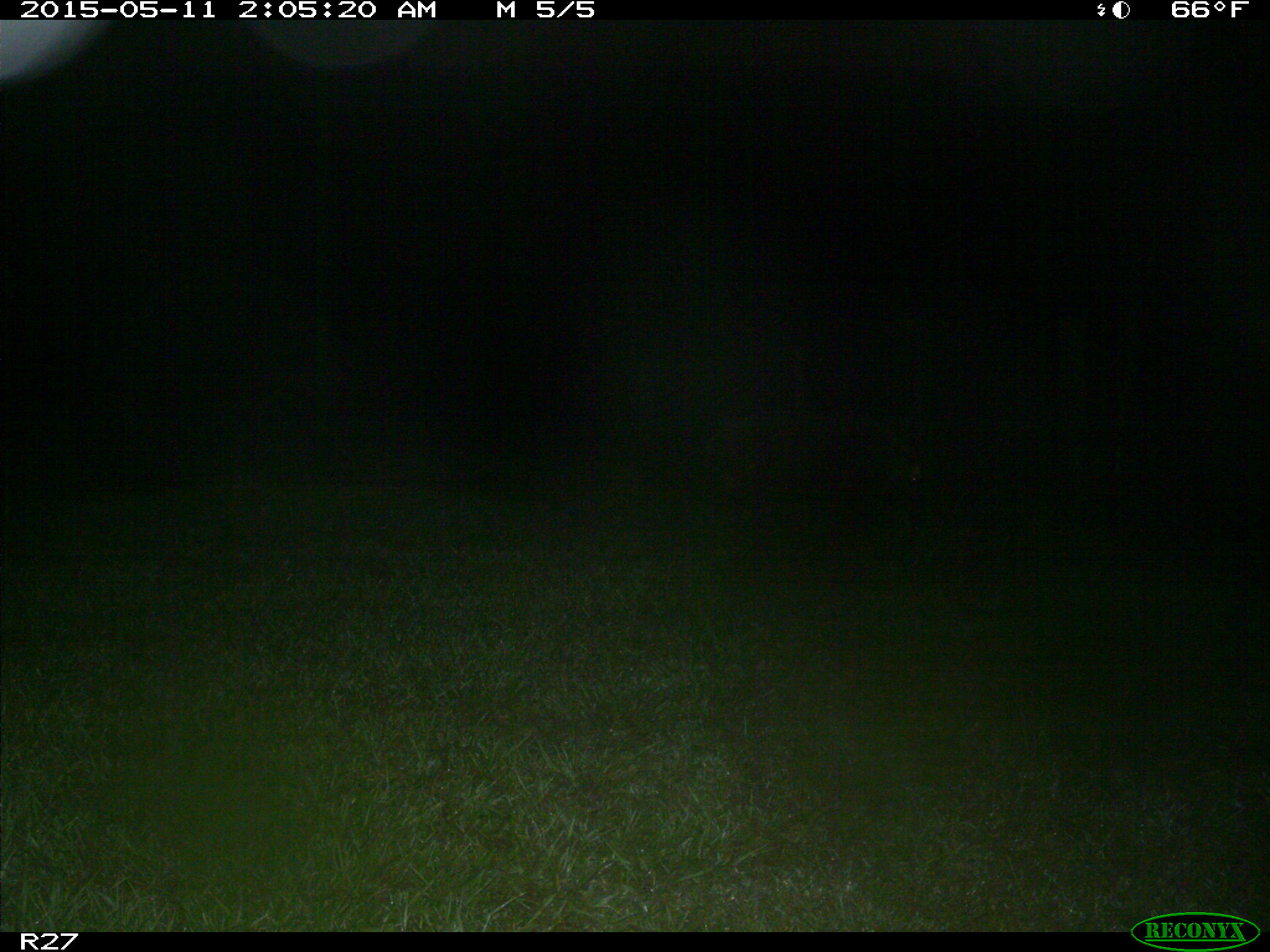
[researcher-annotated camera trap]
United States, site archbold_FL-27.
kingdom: Animalia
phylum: Chordata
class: Mammalia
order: Artiodactyla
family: Suidae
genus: Sus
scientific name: Sus scrofa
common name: wild boar